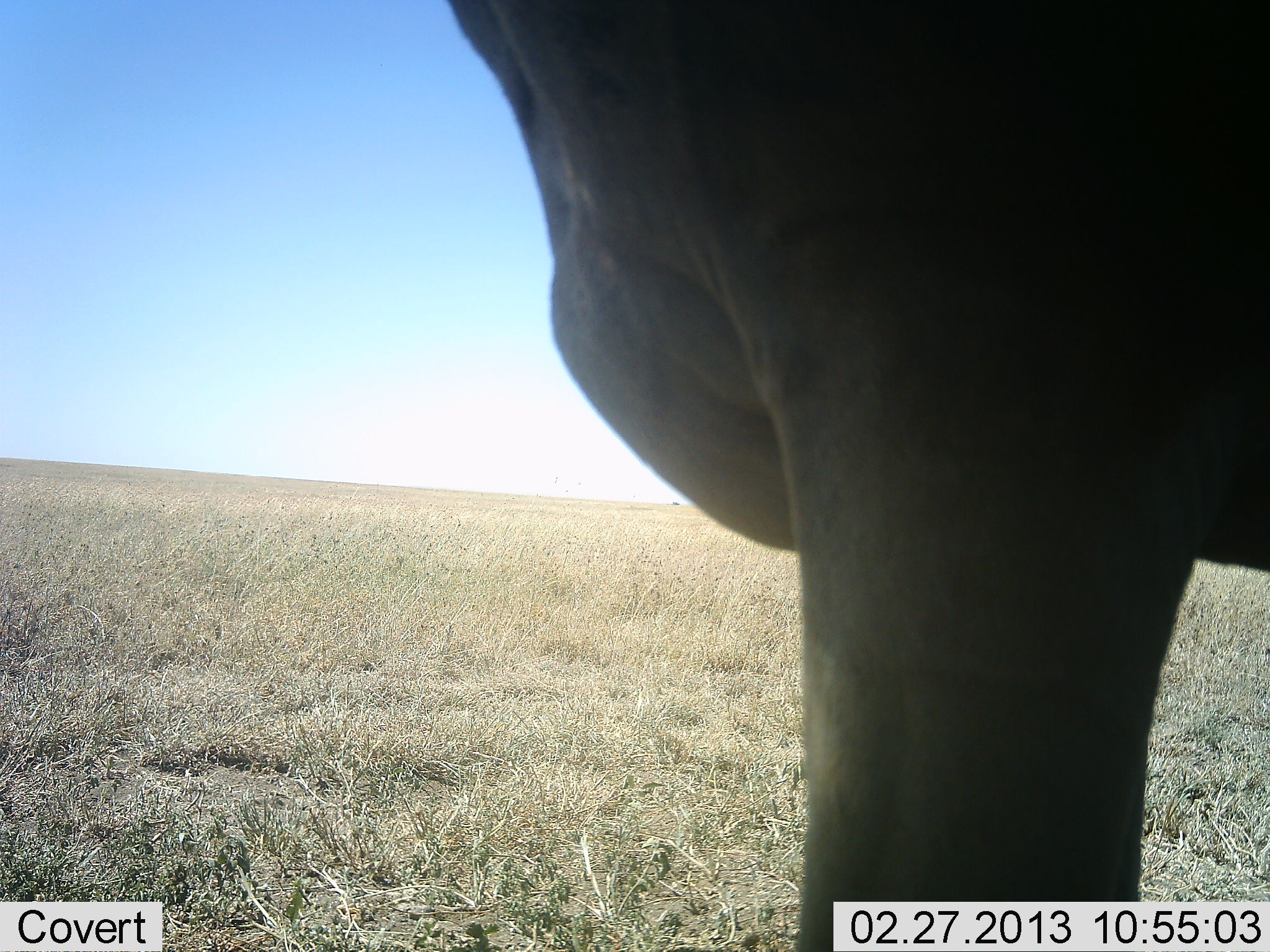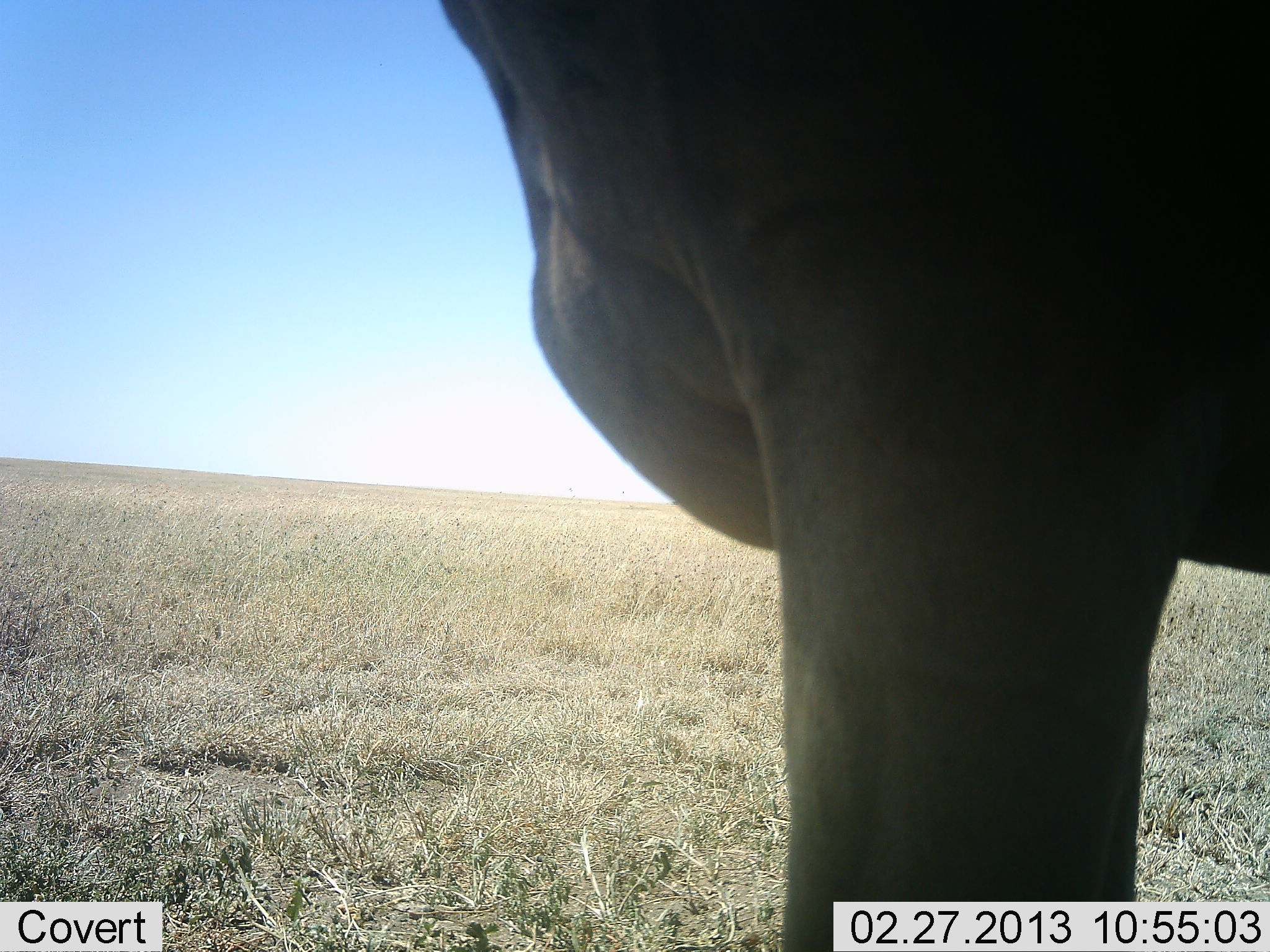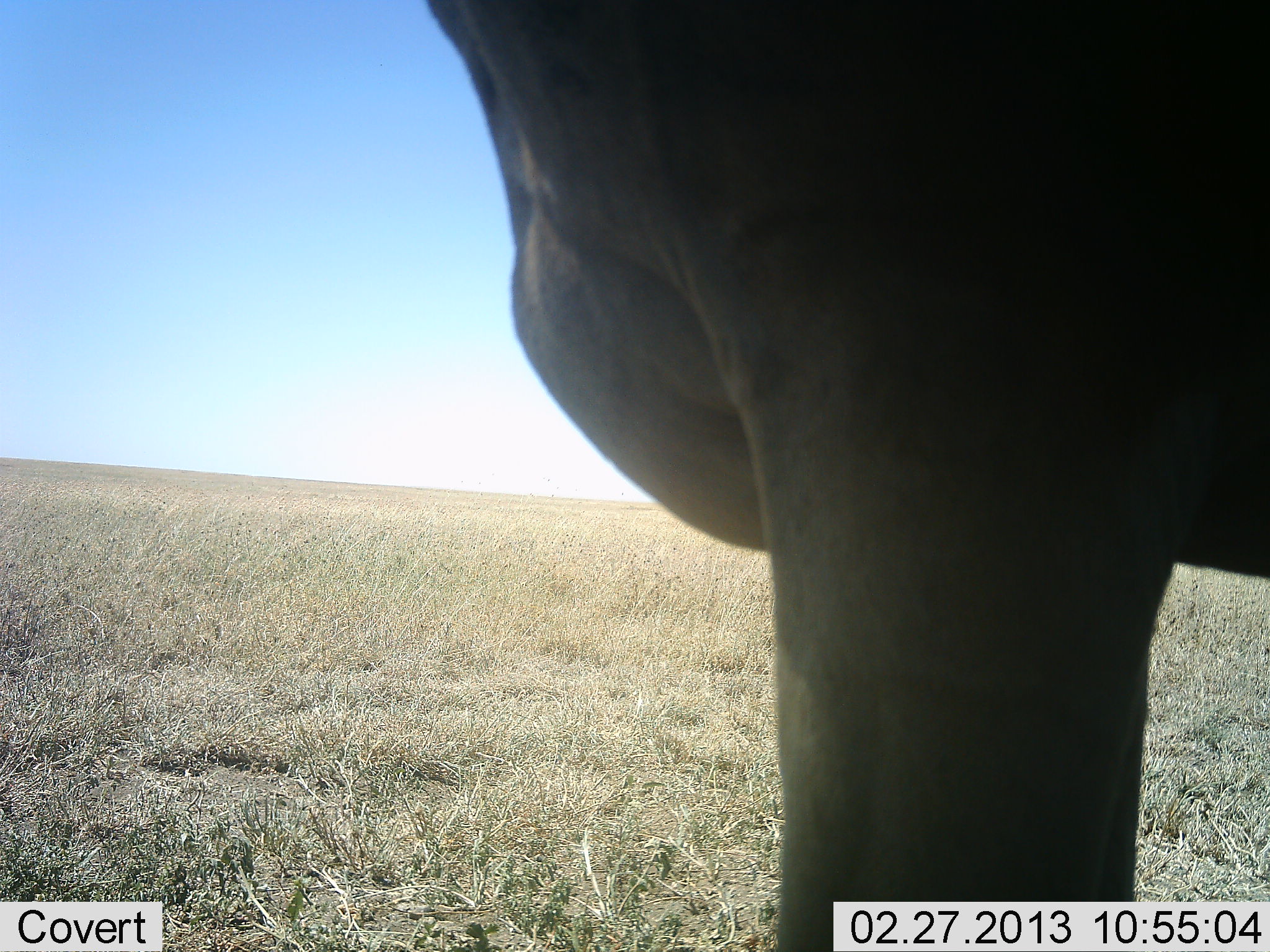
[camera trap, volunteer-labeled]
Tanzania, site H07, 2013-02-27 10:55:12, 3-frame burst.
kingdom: Animalia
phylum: Chordata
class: Mammalia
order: Artiodactyla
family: Bovidae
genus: Alcelaphus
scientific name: Alcelaphus buselaphus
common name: hartebeest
Hartebeest (Alcelaphus buselaphus), count 1. Behavior (volunteer vote fractions): standing 100%, resting 0%, moving 0%, interacting 0%. Young present (vote fraction): 0%. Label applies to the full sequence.